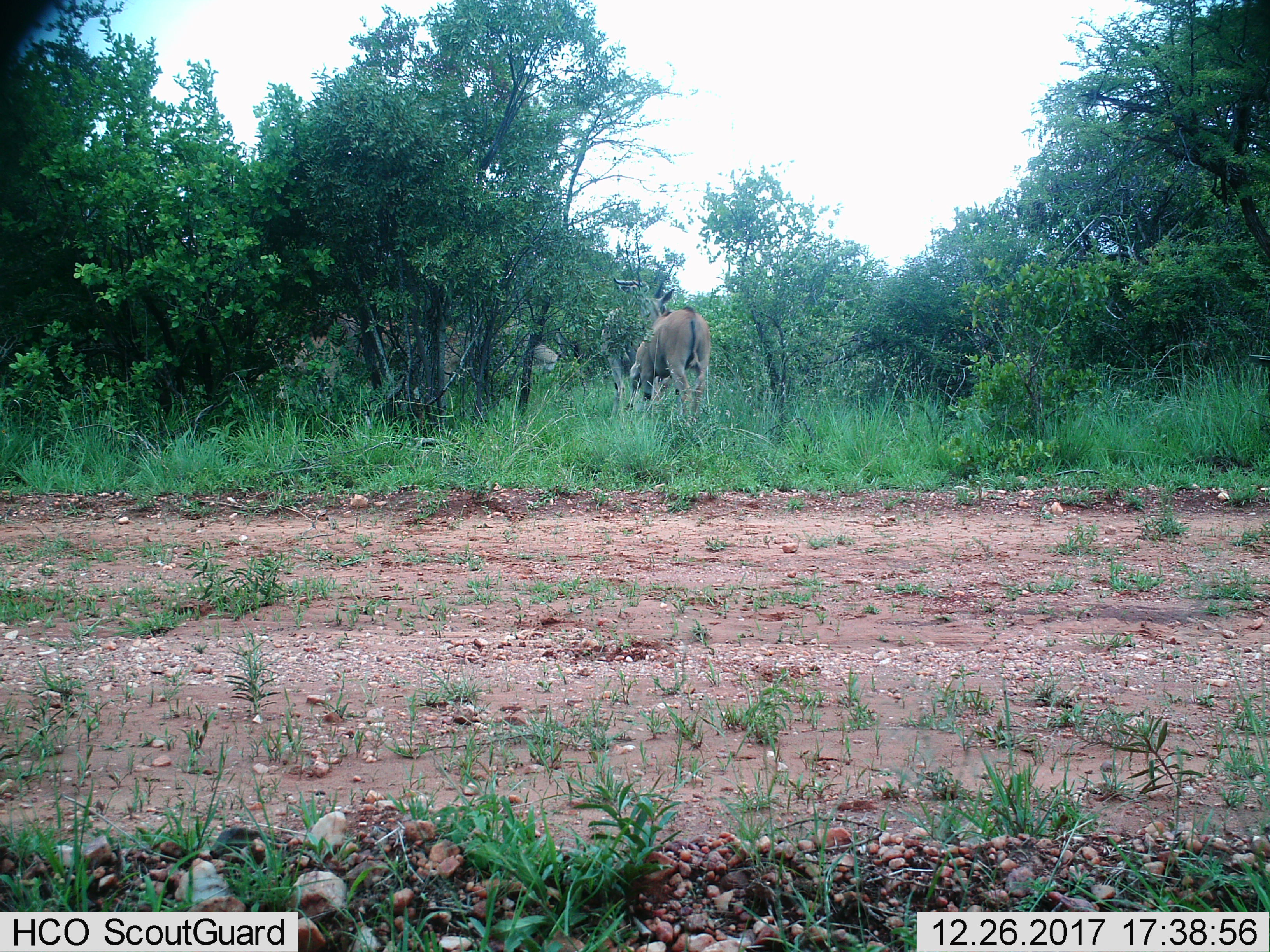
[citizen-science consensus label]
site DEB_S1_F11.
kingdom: Animalia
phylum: Chordata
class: Mammalia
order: Artiodactyla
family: Bovidae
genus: Tragelaphus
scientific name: Tragelaphus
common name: kudu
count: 2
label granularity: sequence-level